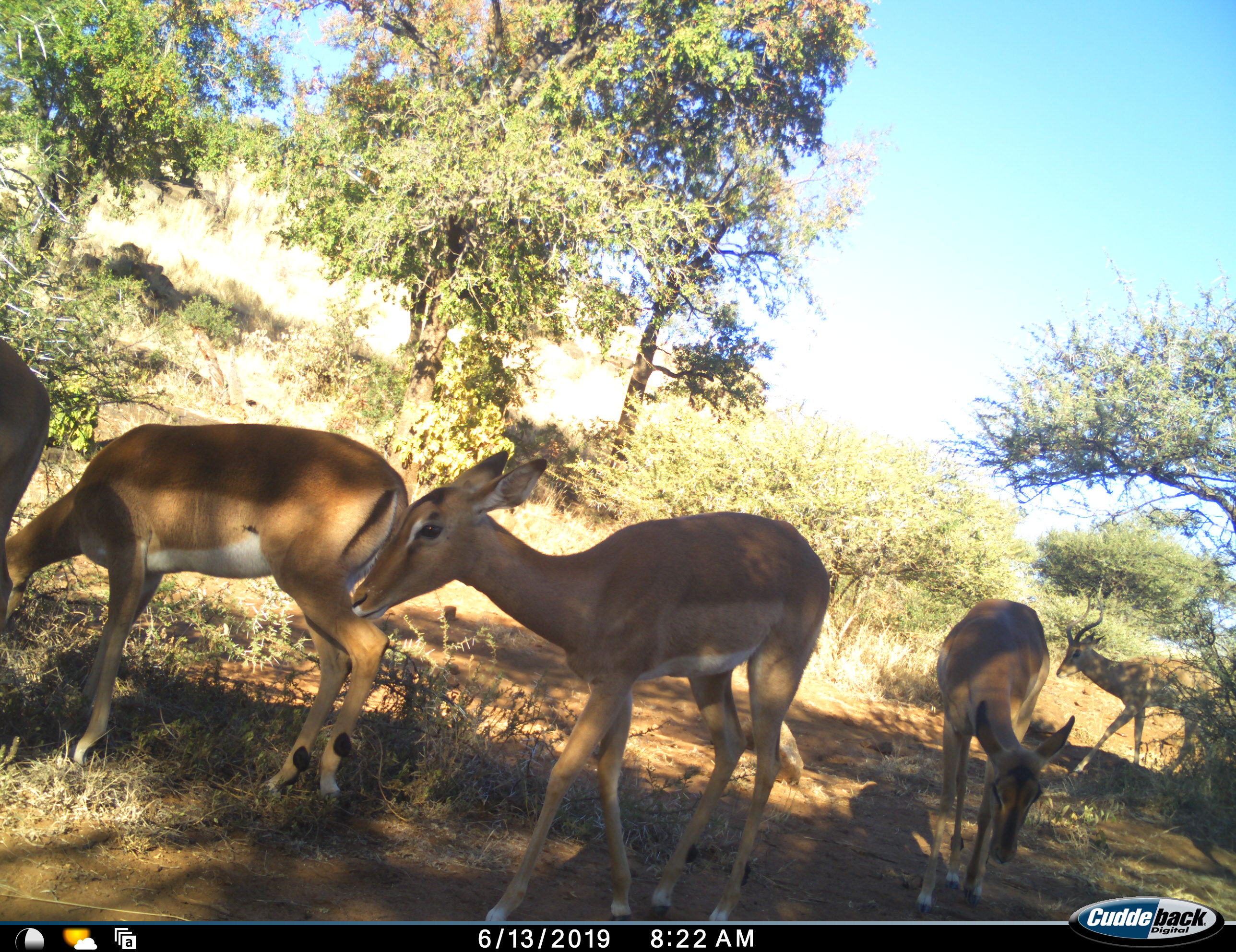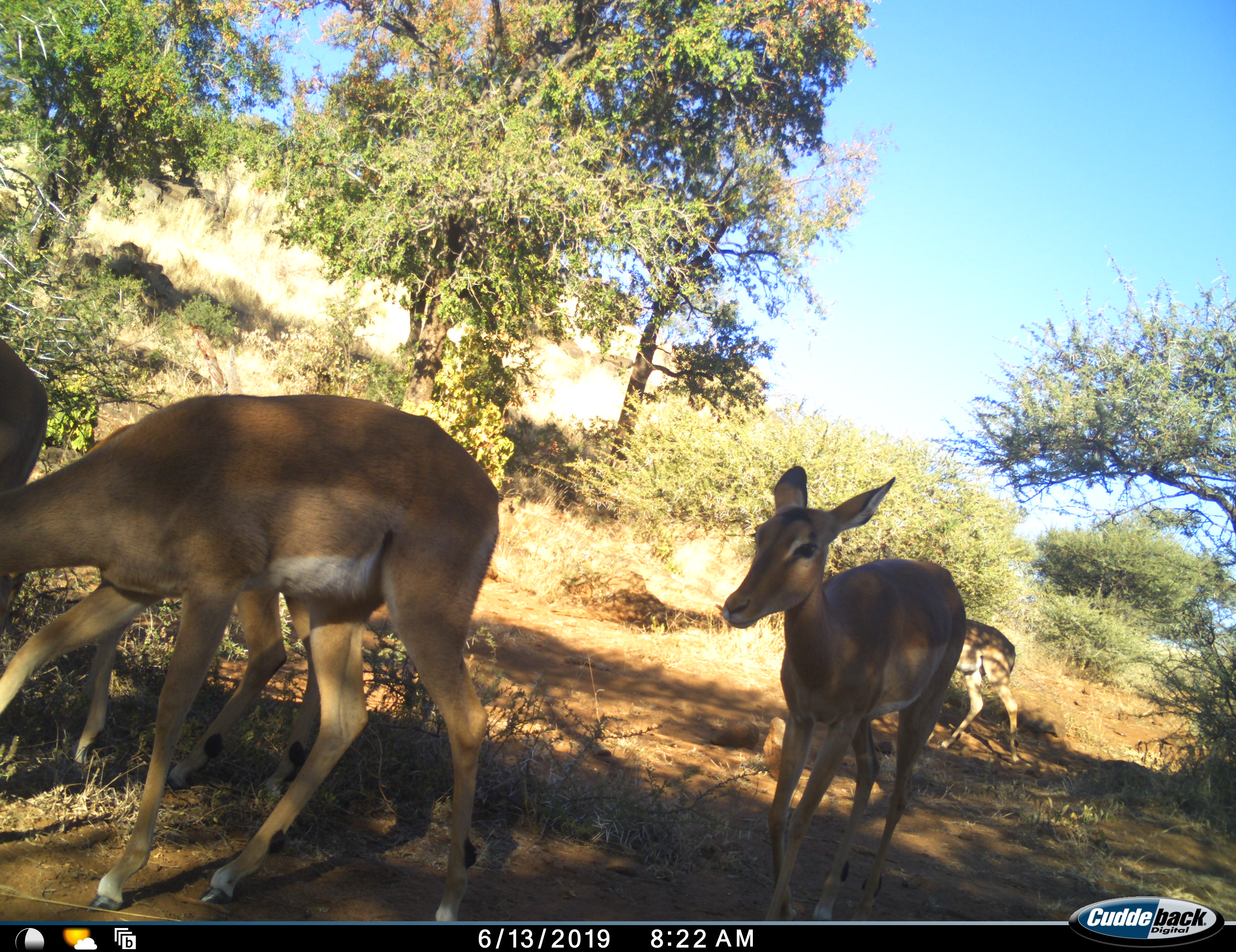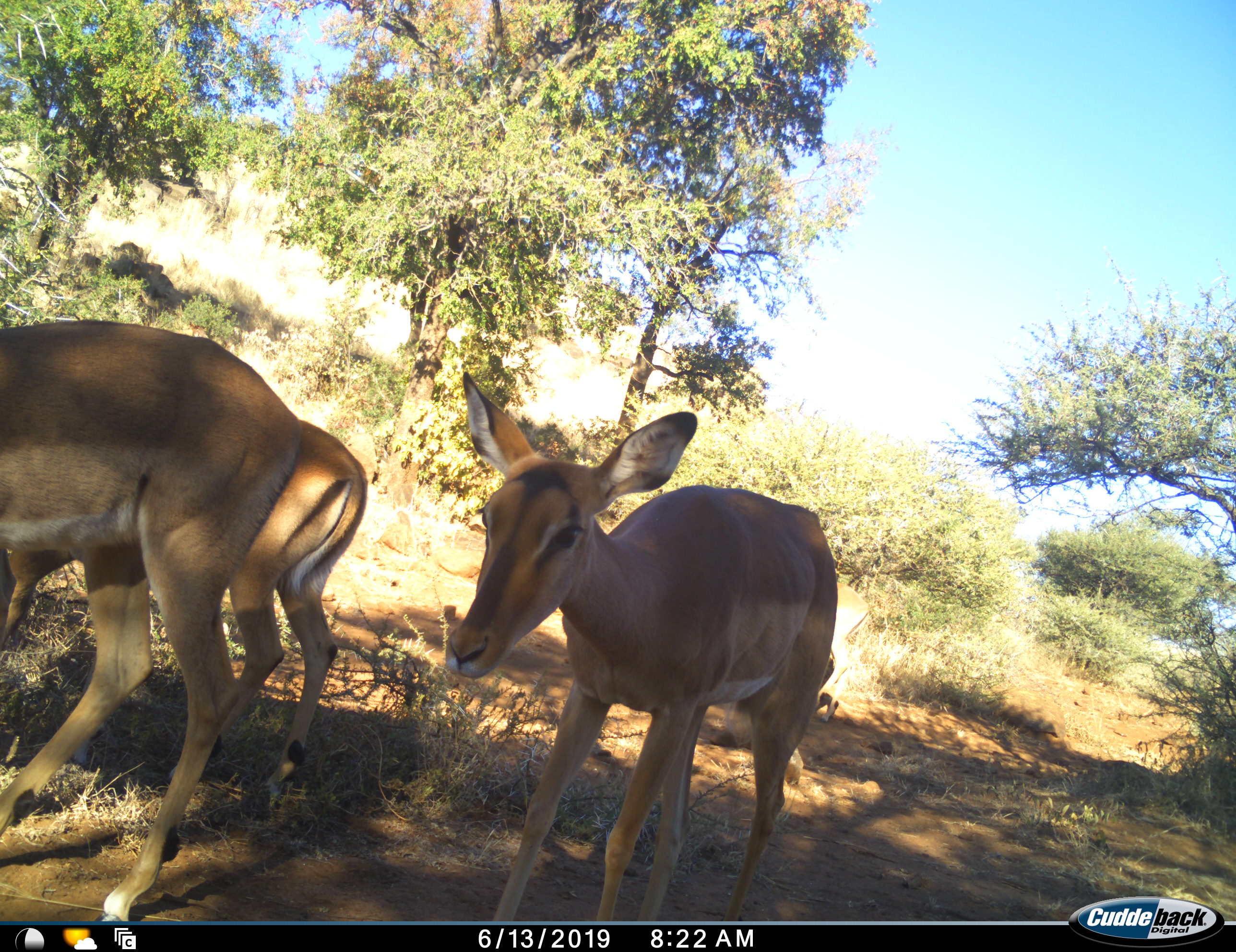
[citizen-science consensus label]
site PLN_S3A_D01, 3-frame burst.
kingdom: Animalia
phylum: Chordata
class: Mammalia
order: Artiodactyla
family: Bovidae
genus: Aepyceros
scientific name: Aepyceros melampus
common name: impala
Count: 5.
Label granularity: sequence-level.